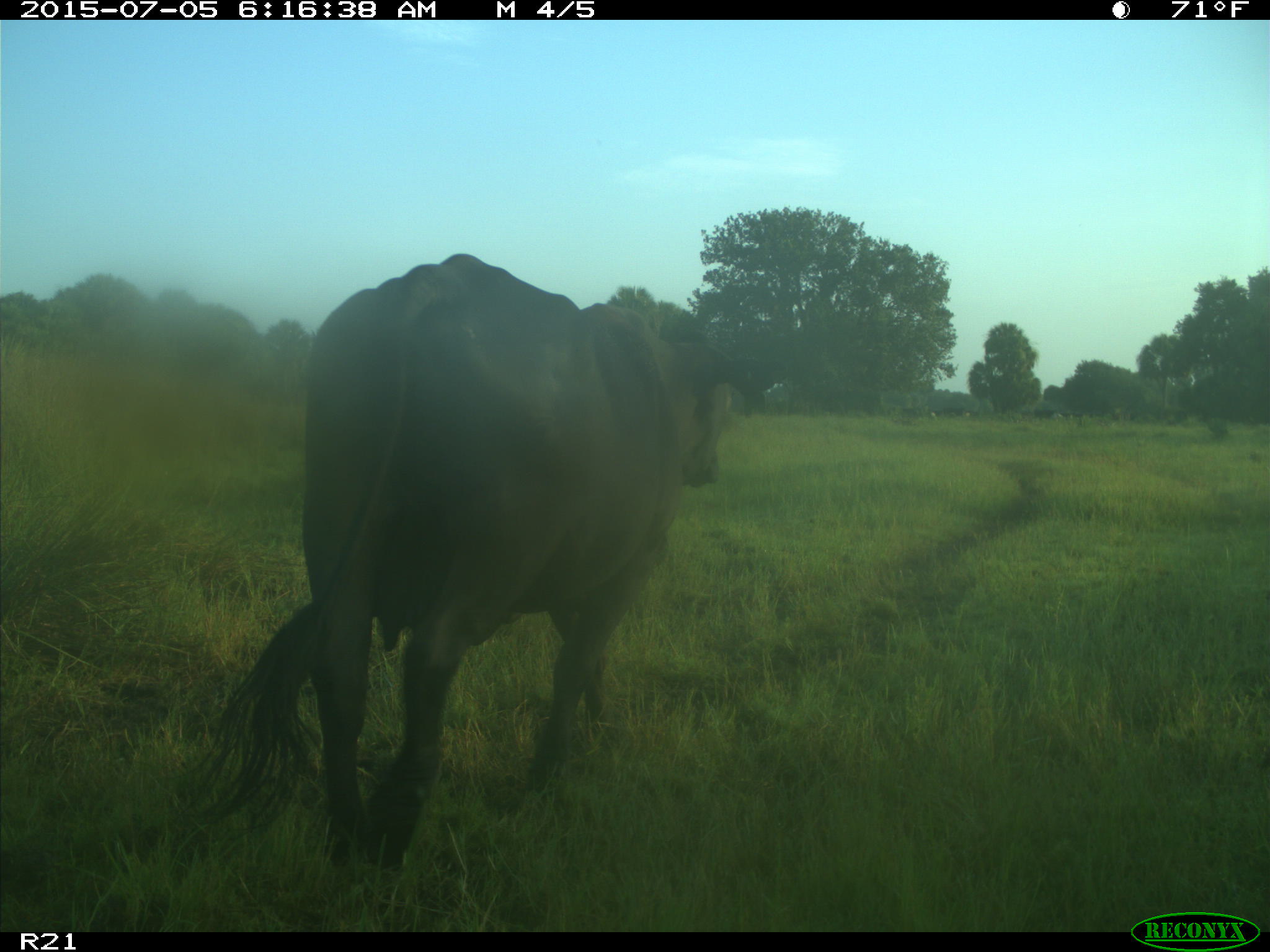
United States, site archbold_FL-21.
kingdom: Animalia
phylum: Chordata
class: Mammalia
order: Artiodactyla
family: Bovidae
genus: Bos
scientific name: Bos taurus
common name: domestic cow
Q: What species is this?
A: Bos taurus (domestic cow).